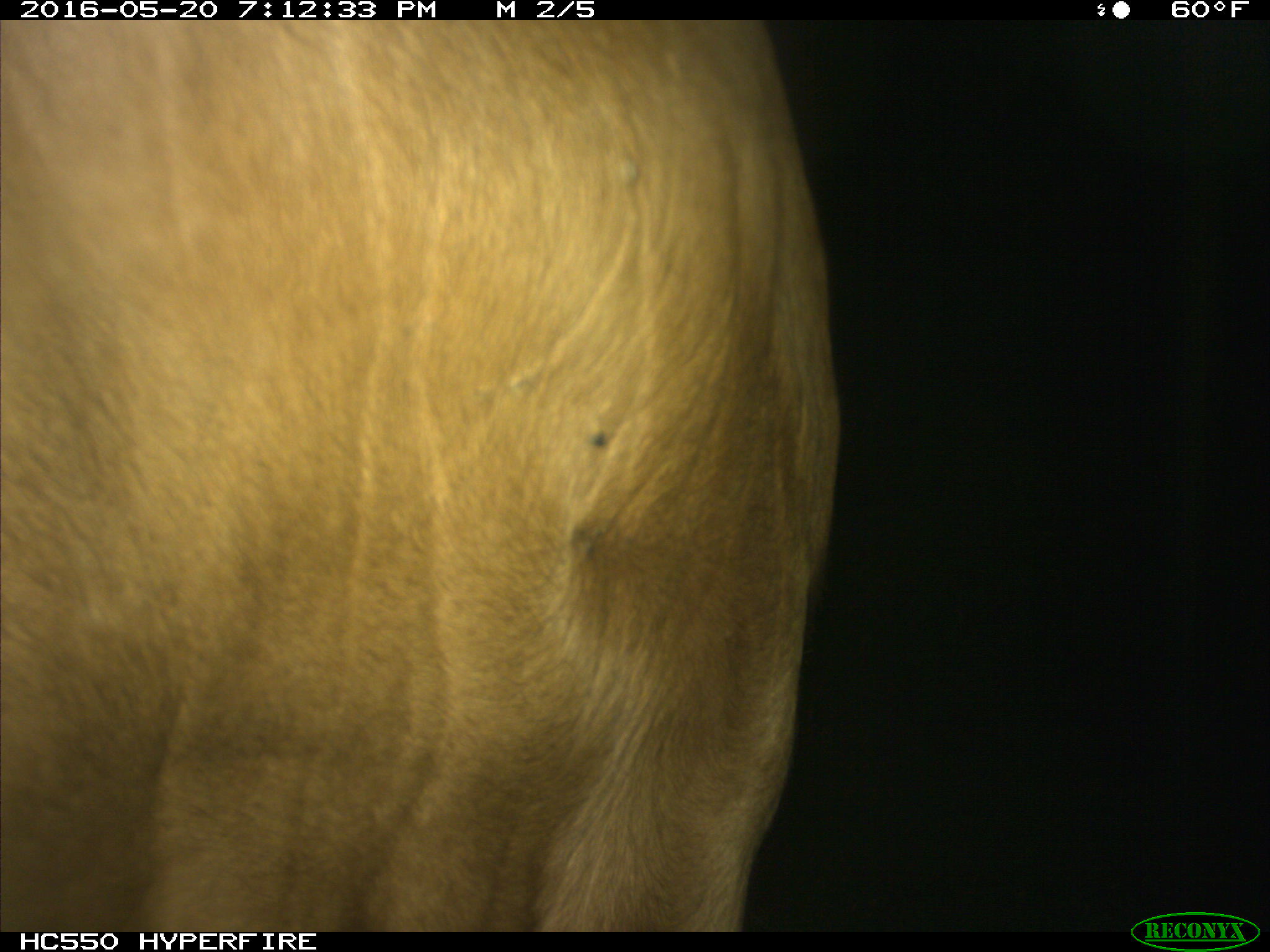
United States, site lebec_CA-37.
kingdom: Animalia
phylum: Chordata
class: Mammalia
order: Artiodactyla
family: Bovidae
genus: Bos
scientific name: Bos taurus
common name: domestic cow